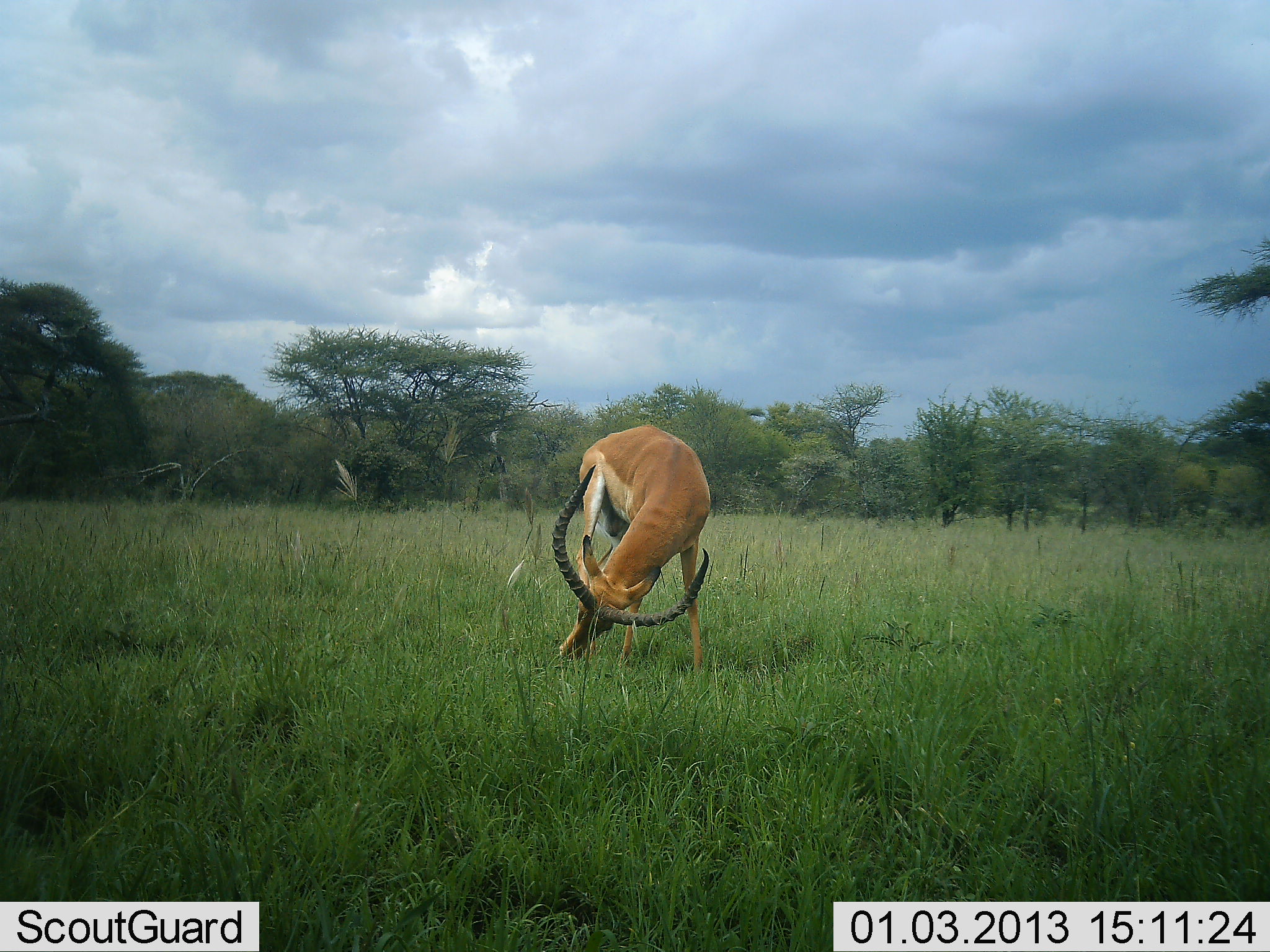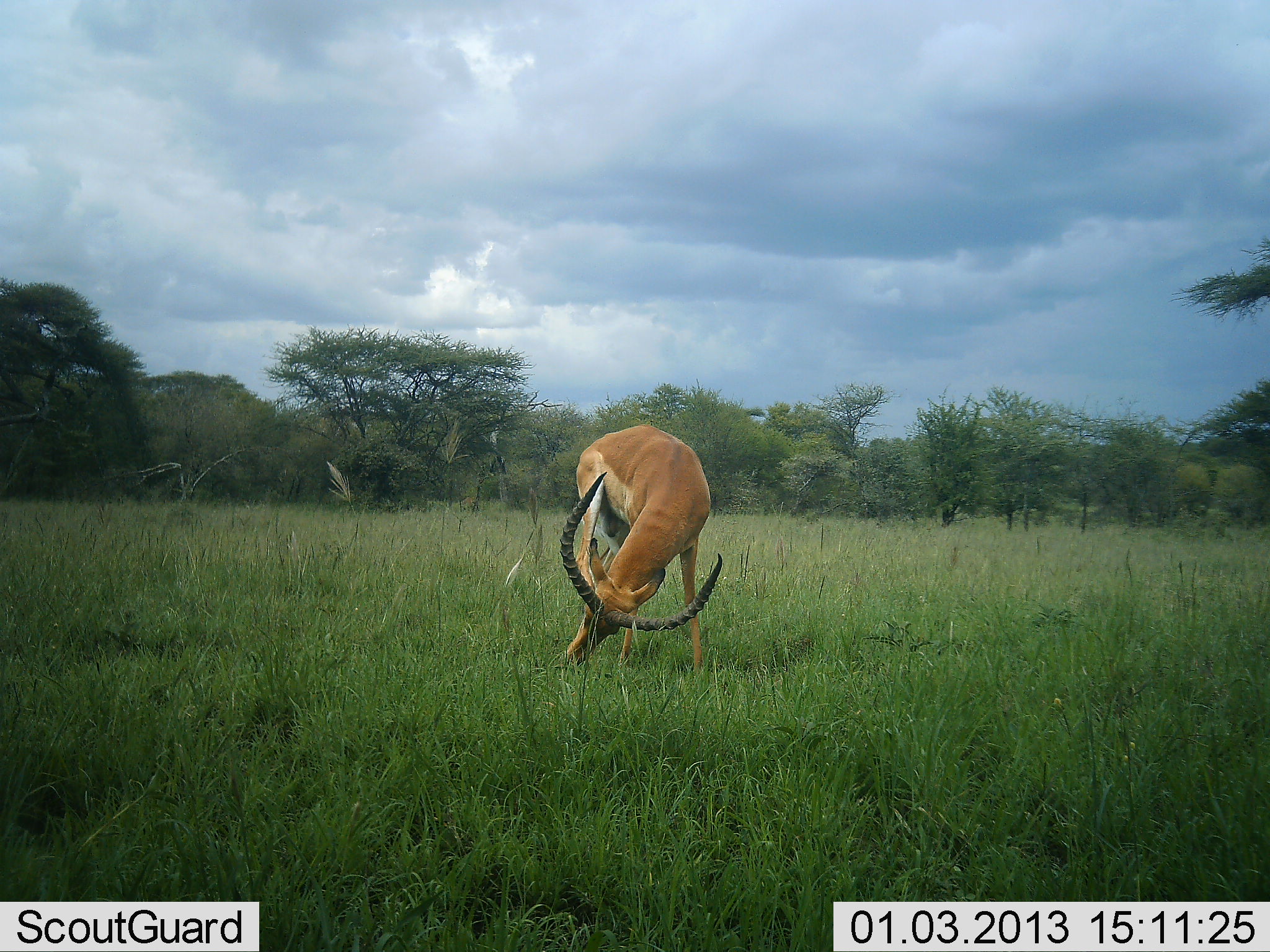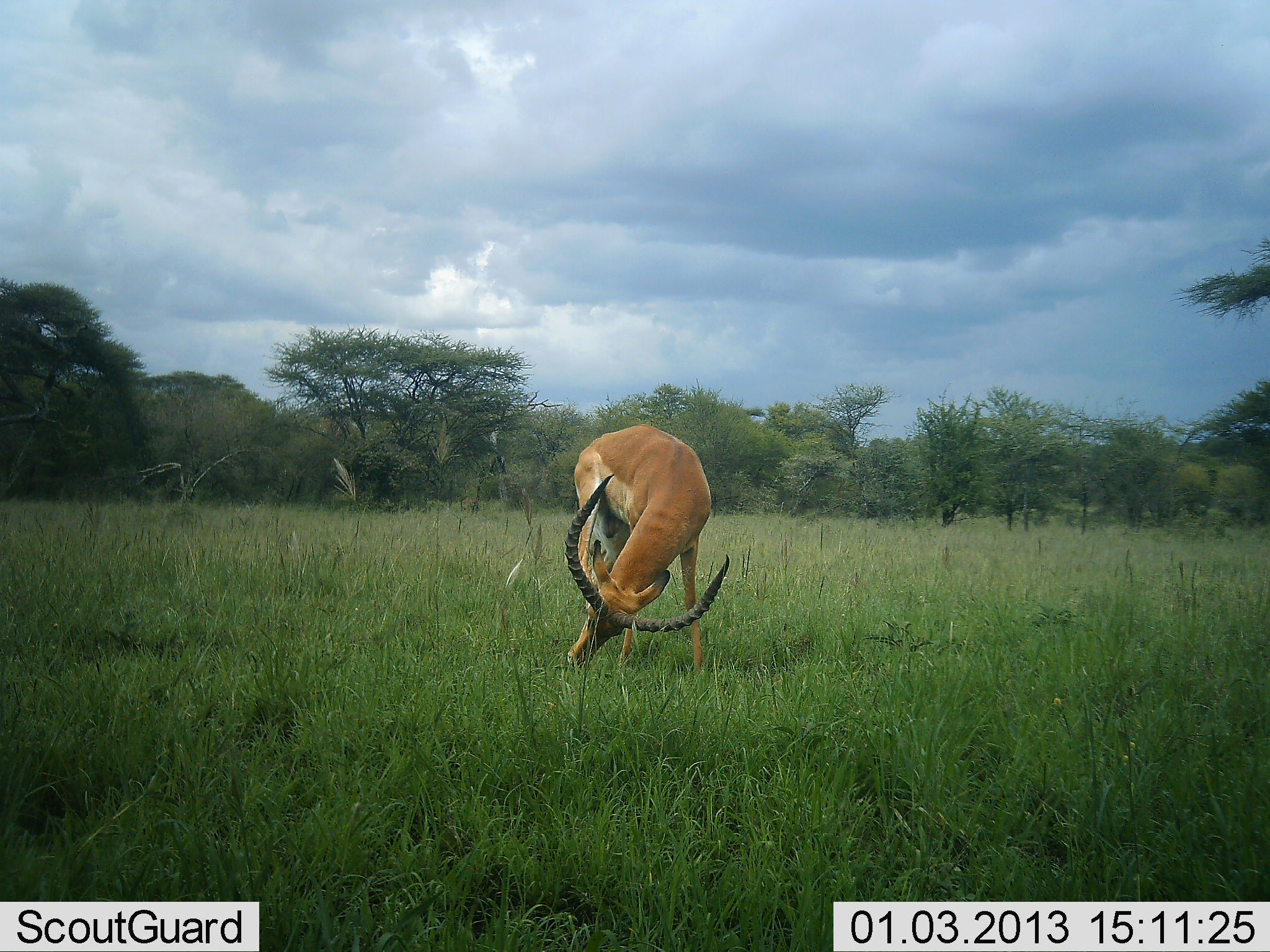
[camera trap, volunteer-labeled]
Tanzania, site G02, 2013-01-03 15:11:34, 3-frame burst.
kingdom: Animalia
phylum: Chordata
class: Mammalia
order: Artiodactyla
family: Bovidae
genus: Aepyceros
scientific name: Aepyceros melampus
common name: impala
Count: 1.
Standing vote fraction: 48%.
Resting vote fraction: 0%.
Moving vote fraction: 0%.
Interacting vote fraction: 0%.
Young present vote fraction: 0%.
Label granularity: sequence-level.